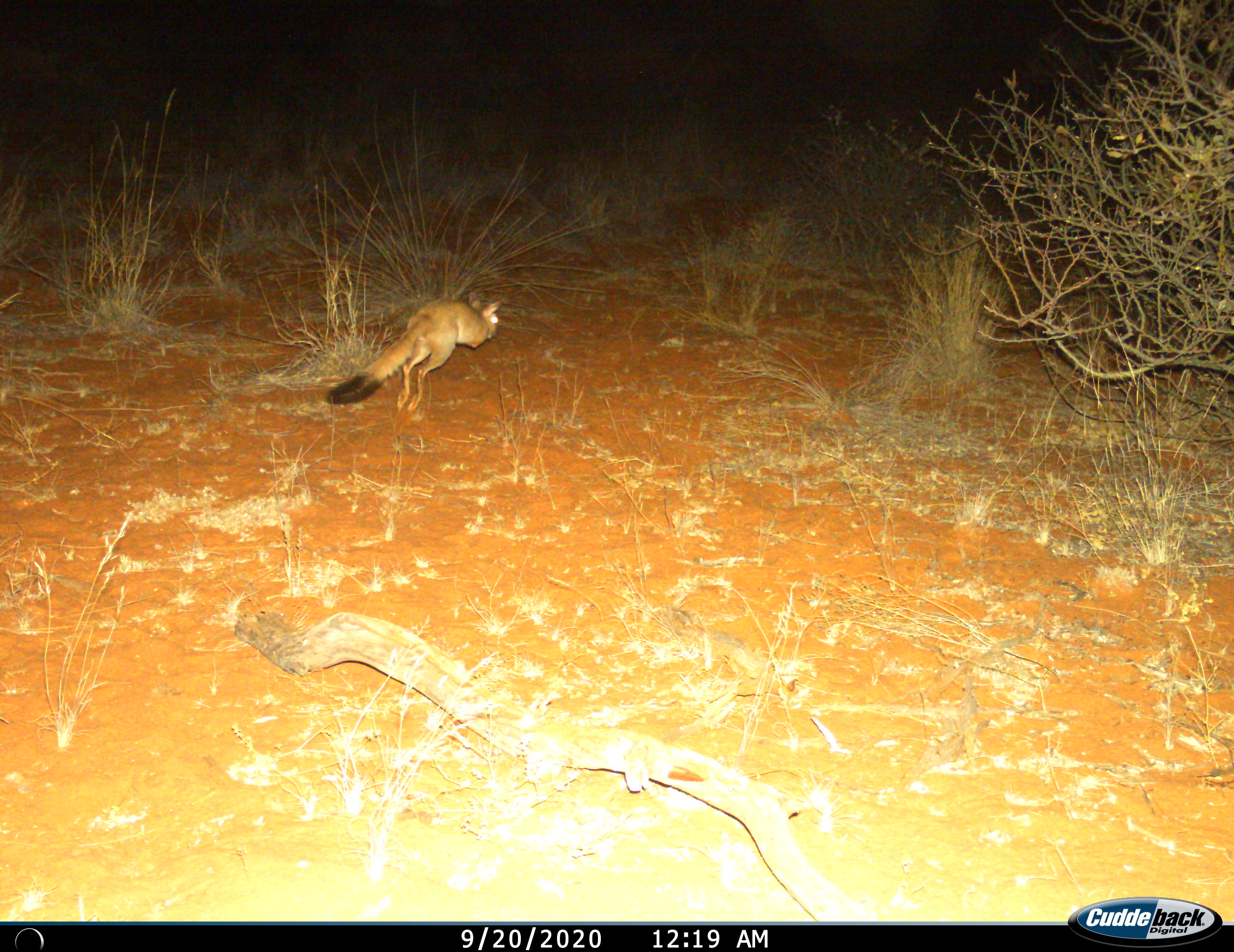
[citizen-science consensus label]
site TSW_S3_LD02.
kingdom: Animalia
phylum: Chordata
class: Mammalia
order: Rodentia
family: Pedetidae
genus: Pedetes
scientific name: Pedetes capensis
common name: springhare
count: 1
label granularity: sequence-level